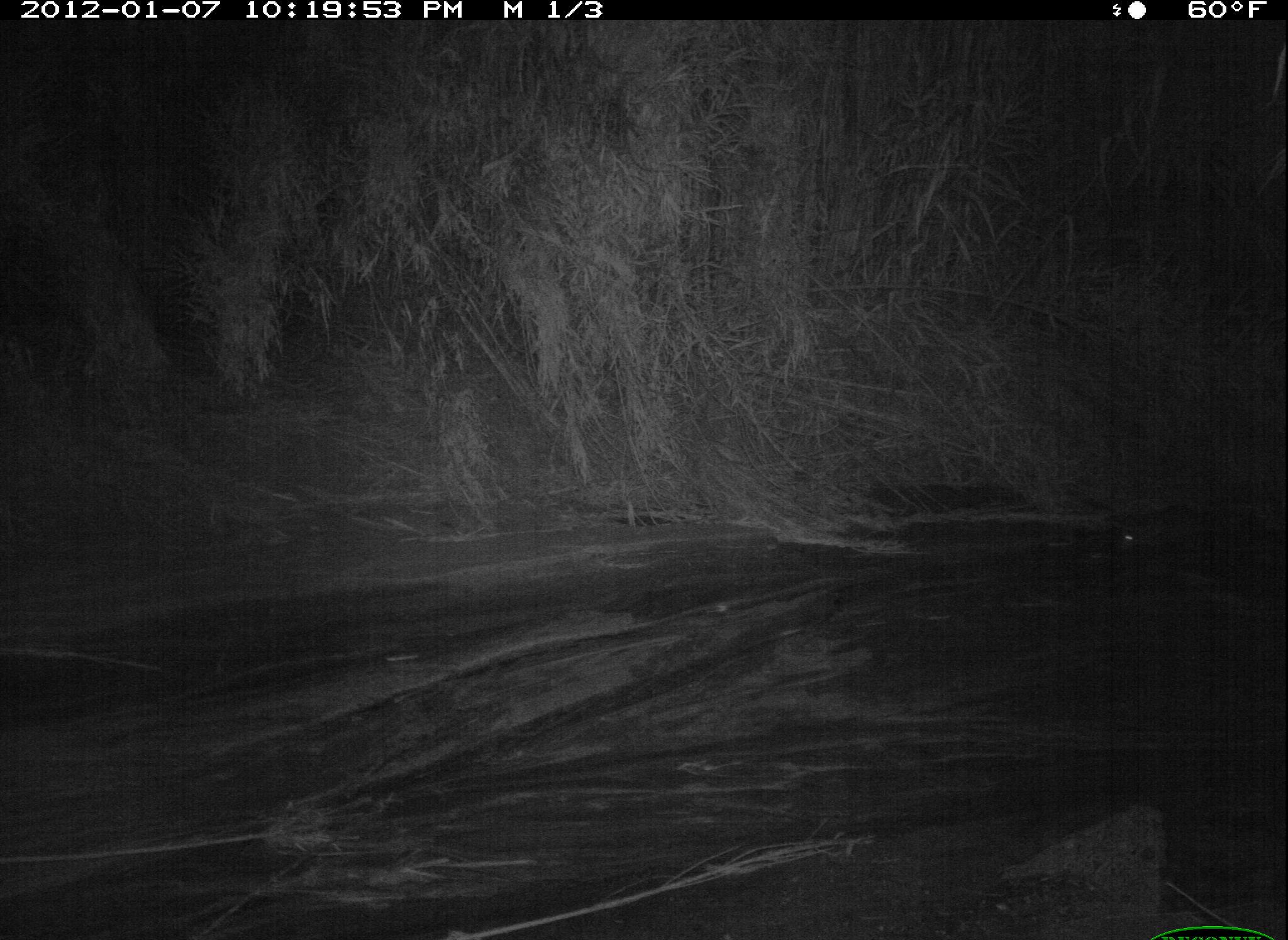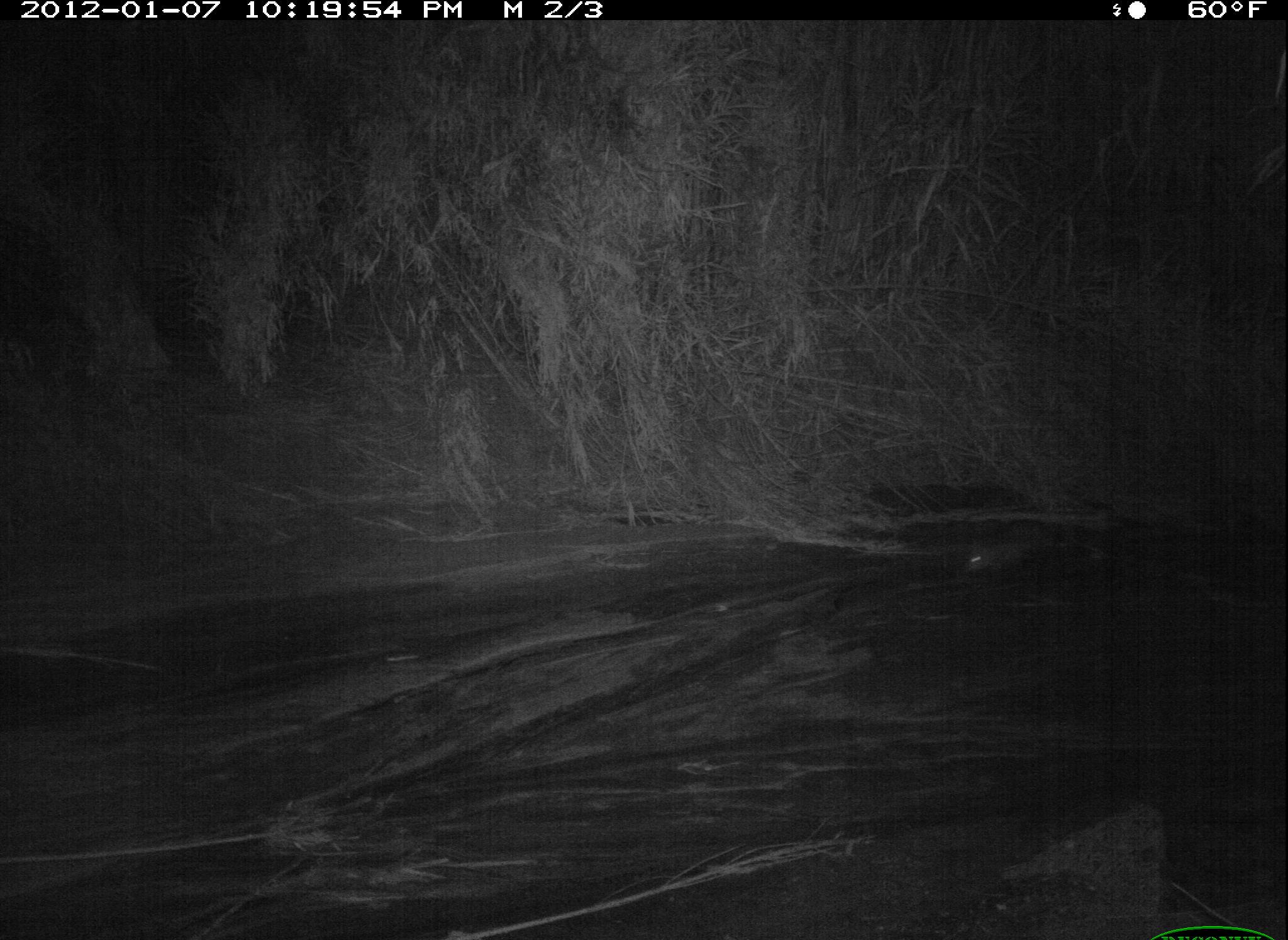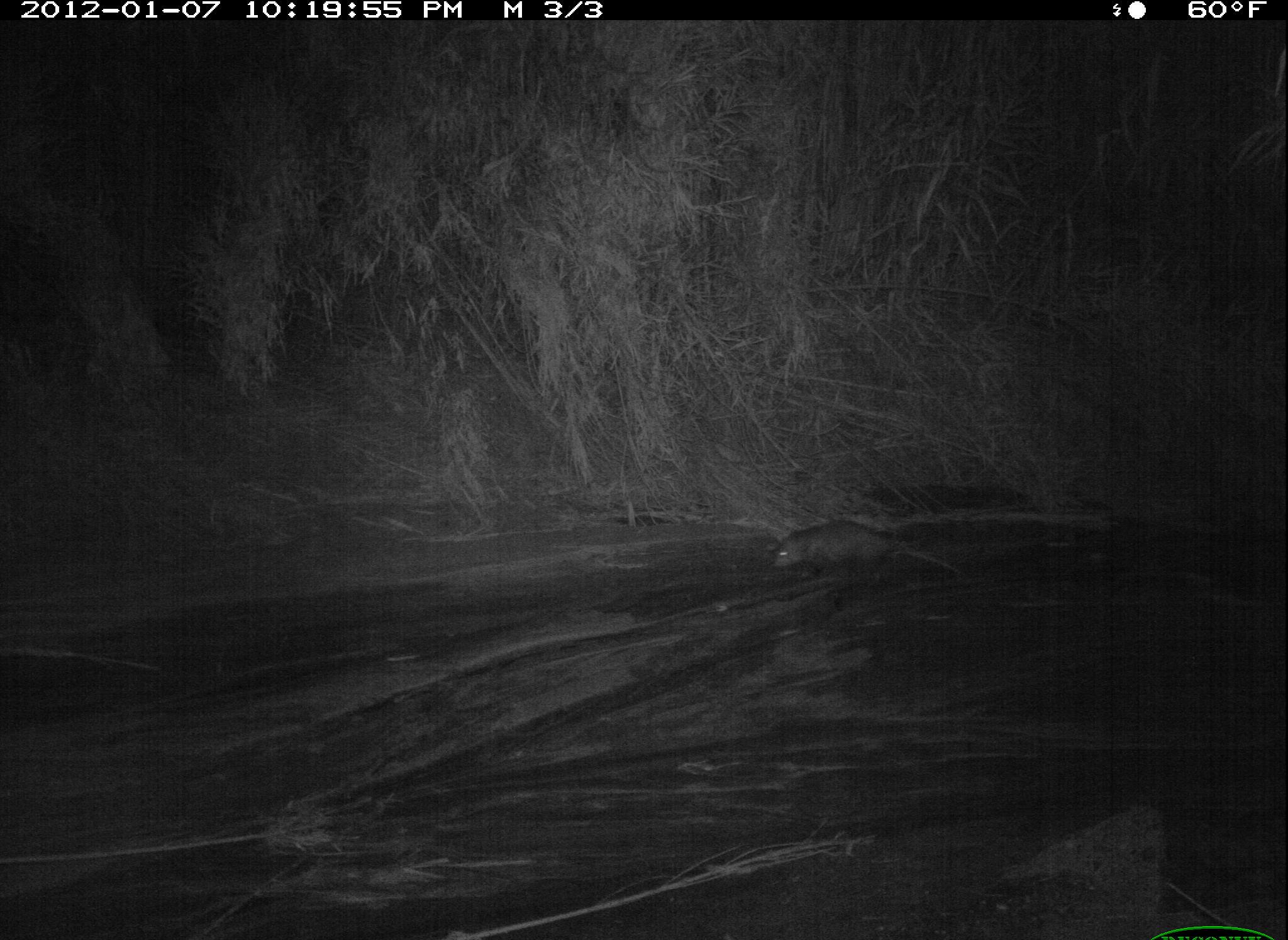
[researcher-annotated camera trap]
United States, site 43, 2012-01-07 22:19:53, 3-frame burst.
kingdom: Animalia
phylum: Chordata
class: Mammalia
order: Didelphimorphia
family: Didelphidae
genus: Didelphis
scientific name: Didelphis virginiana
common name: virginia opossum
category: opossum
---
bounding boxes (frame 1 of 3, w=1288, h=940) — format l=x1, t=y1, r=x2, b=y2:
opossum: l=1103, t=501, r=1201, b=578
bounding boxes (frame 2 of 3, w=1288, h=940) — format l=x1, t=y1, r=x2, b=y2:
opossum: l=940, t=503, r=1154, b=599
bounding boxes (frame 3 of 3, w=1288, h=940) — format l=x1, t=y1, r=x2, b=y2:
opossum: l=762, t=507, r=987, b=602